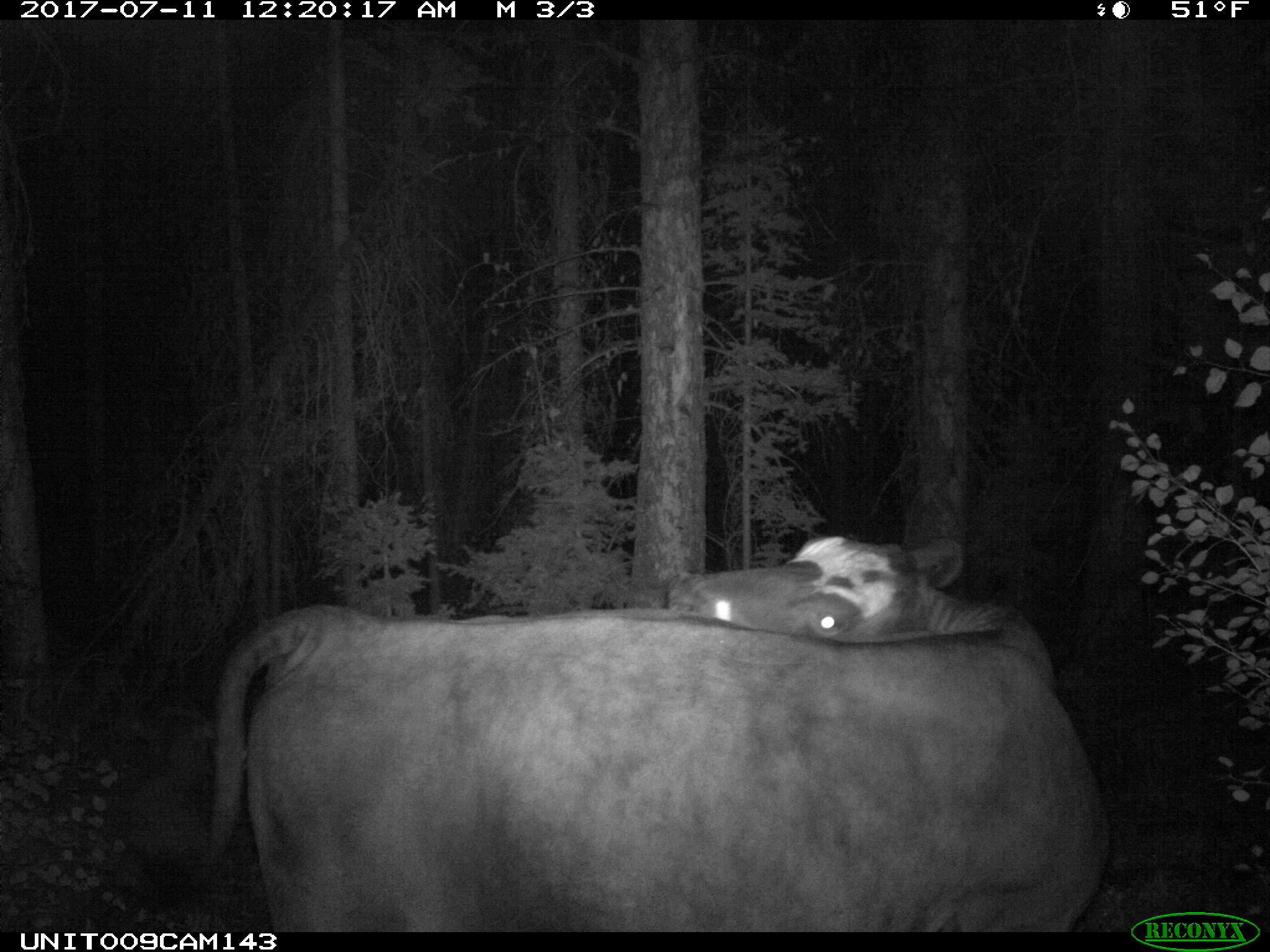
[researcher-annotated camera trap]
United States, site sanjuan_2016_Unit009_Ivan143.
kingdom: Animalia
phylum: Chordata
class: Mammalia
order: Artiodactyla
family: Bovidae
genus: Bos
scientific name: Bos taurus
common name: domestic cow